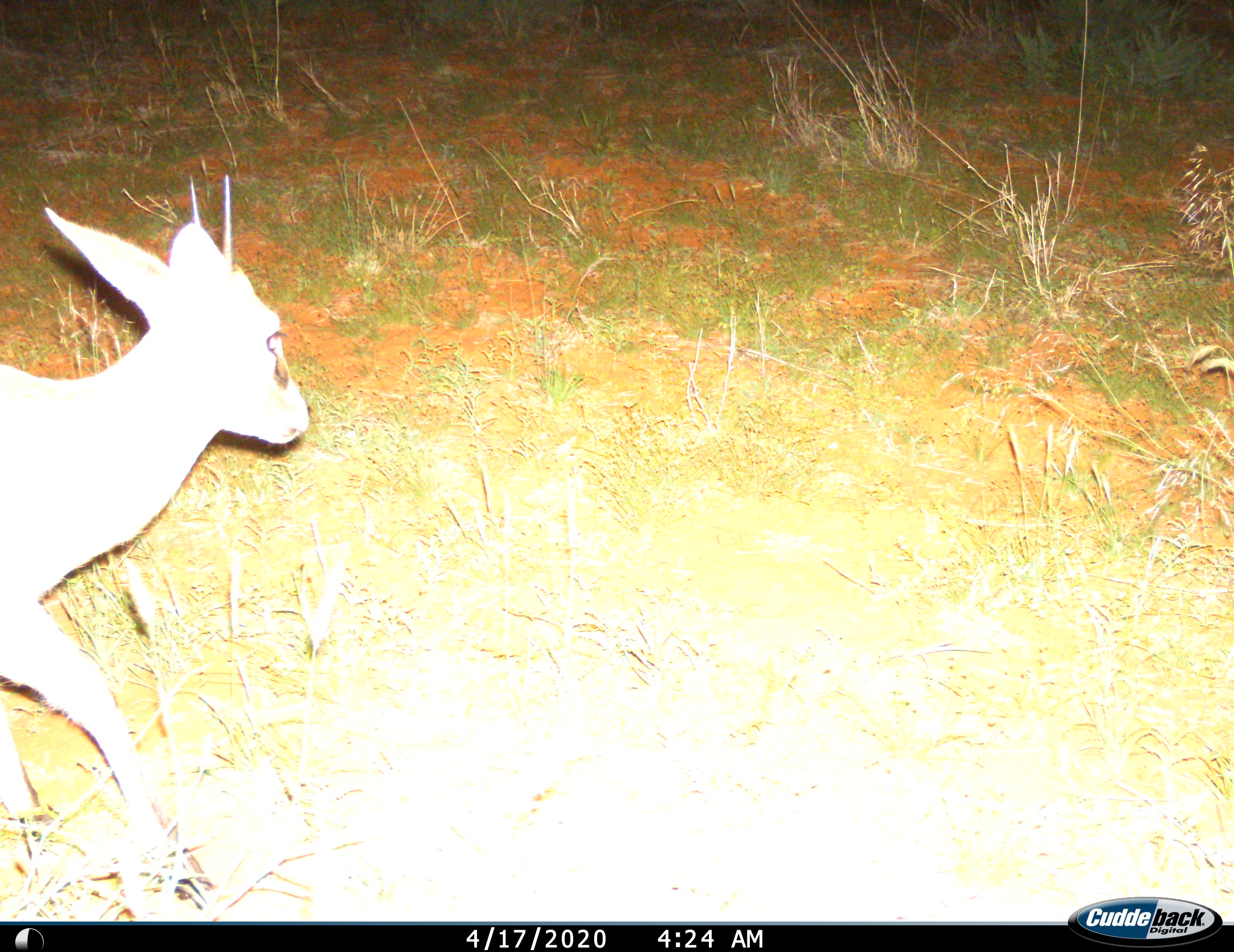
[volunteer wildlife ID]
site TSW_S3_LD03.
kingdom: Animalia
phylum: Chordata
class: Mammalia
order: Artiodactyla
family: Bovidae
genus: Sylvicapra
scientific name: Sylvicapra grimmia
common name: common duiker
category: duikercommongrey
Duikercommongrey (common duiker) (Sylvicapra grimmia), count 1. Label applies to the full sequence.